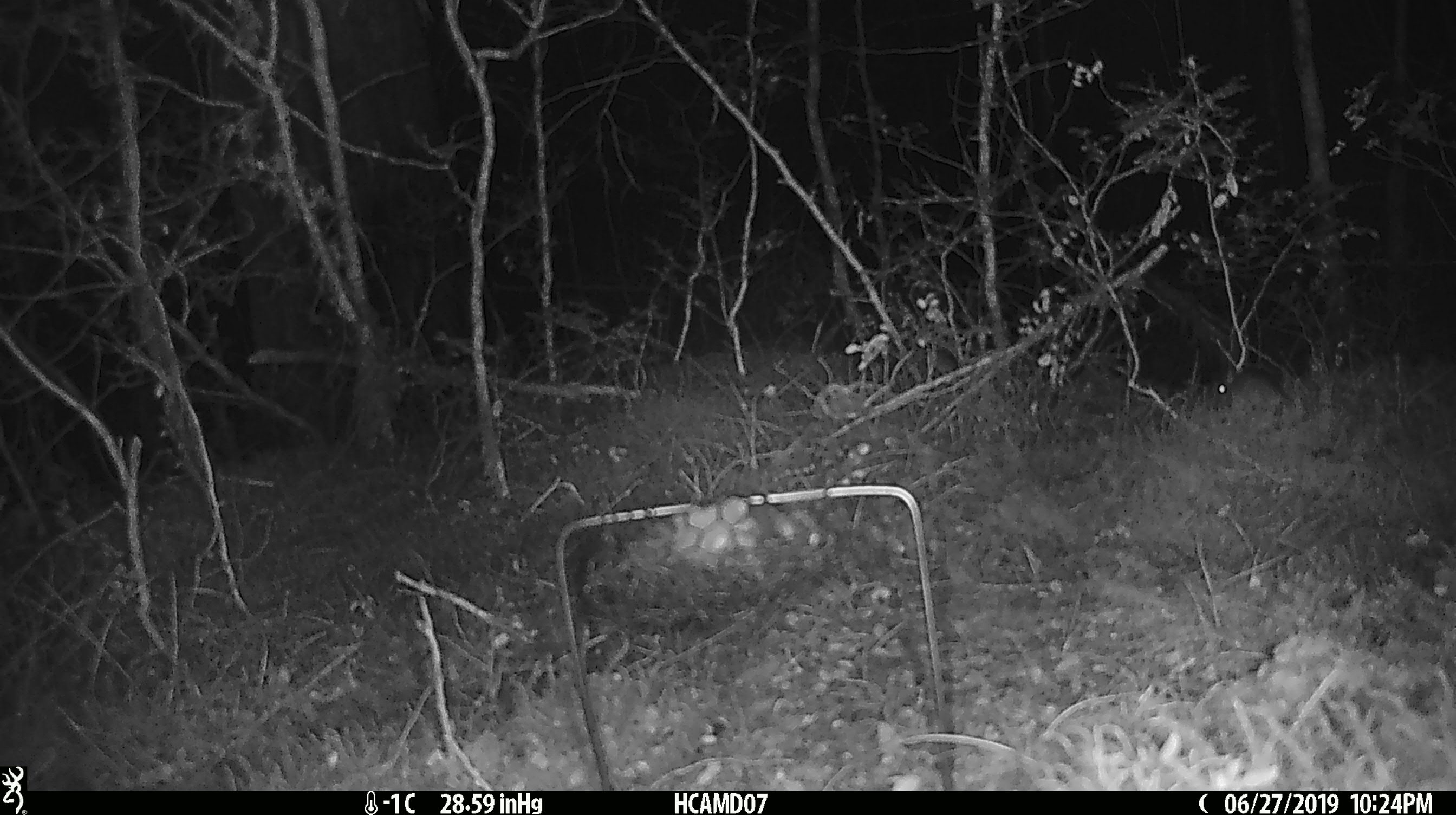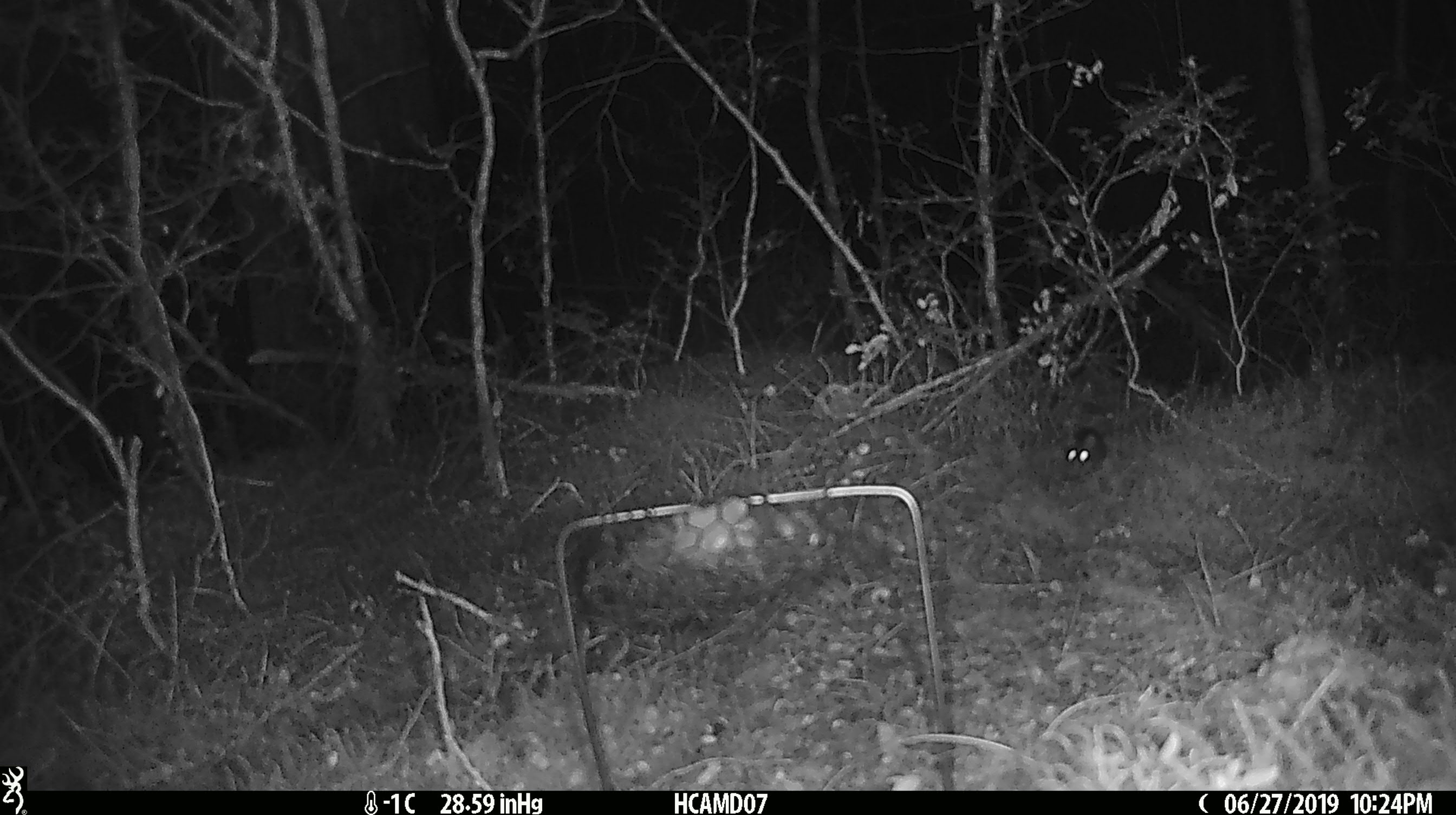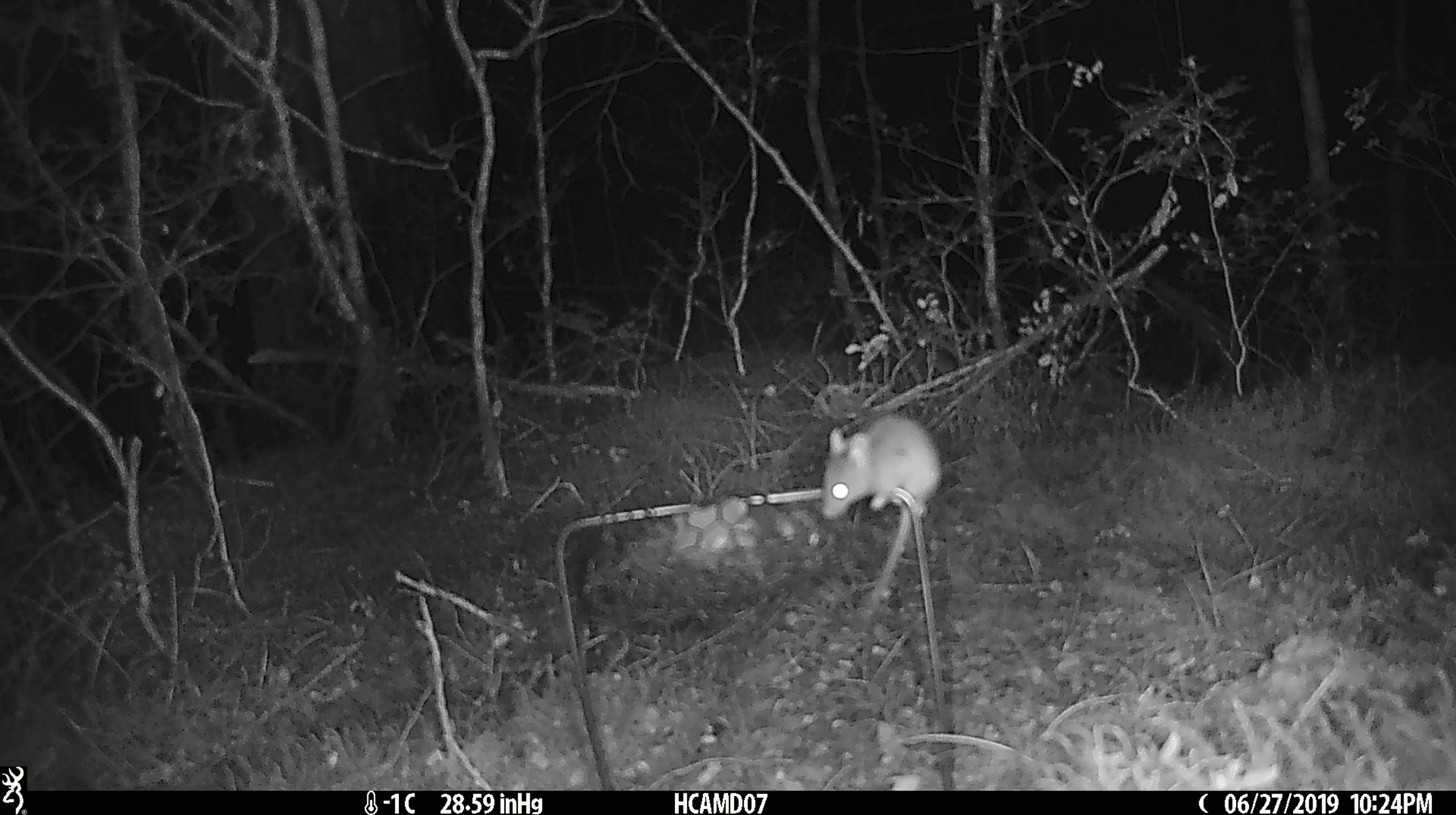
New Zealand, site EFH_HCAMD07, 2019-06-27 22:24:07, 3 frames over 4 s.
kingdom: Animalia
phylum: Chordata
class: Mammalia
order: Rodentia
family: Muridae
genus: Mus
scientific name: Mus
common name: mouse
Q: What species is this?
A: Mouse (Mus).